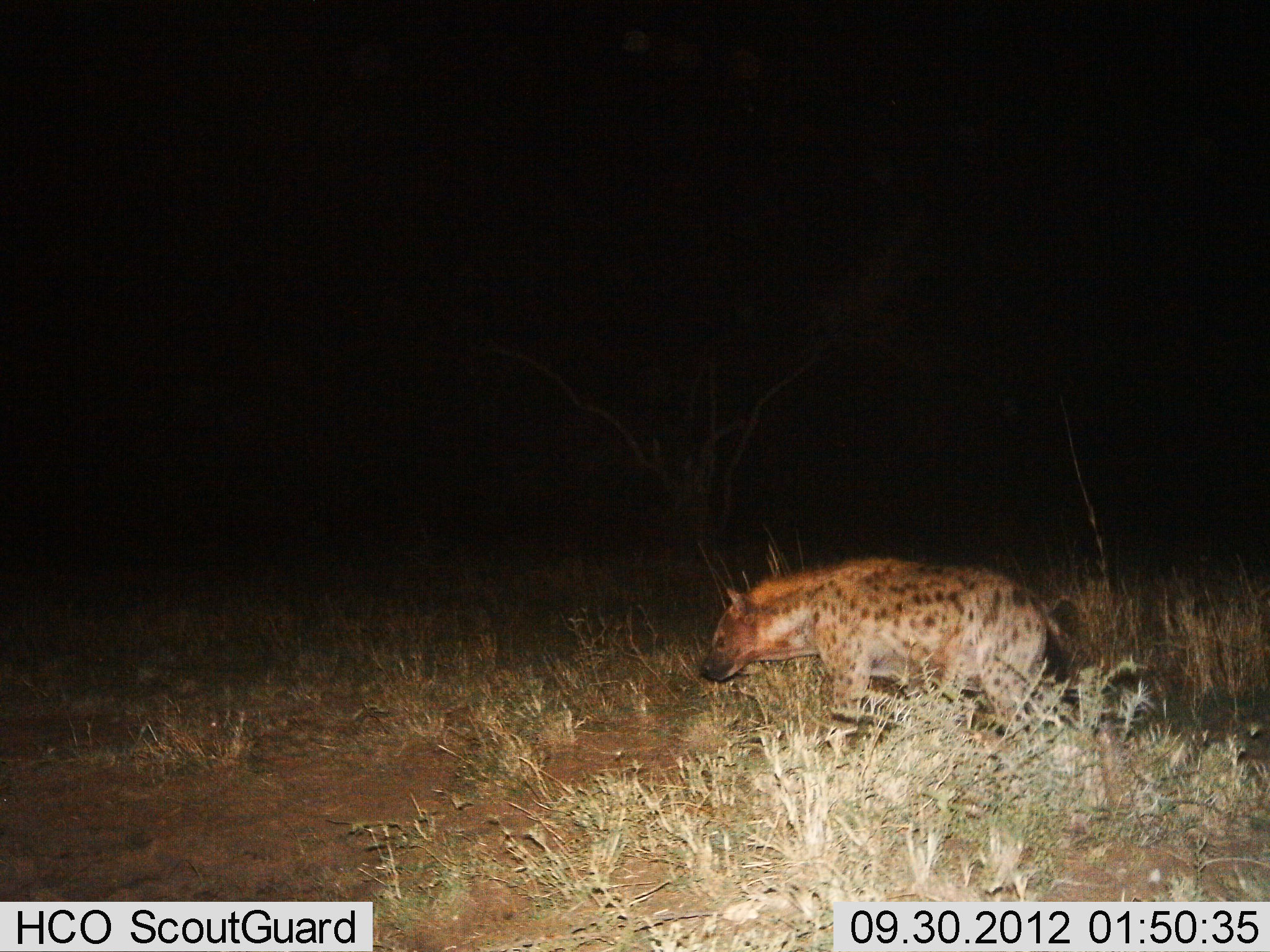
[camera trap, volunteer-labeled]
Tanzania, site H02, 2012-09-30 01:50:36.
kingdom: Animalia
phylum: Chordata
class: Mammalia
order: Carnivora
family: Hyaenidae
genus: Crocuta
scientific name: Crocuta crocuta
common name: spotted hyena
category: hyenaspotted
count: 1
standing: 0%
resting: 0%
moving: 100%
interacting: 0%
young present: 0%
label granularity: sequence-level